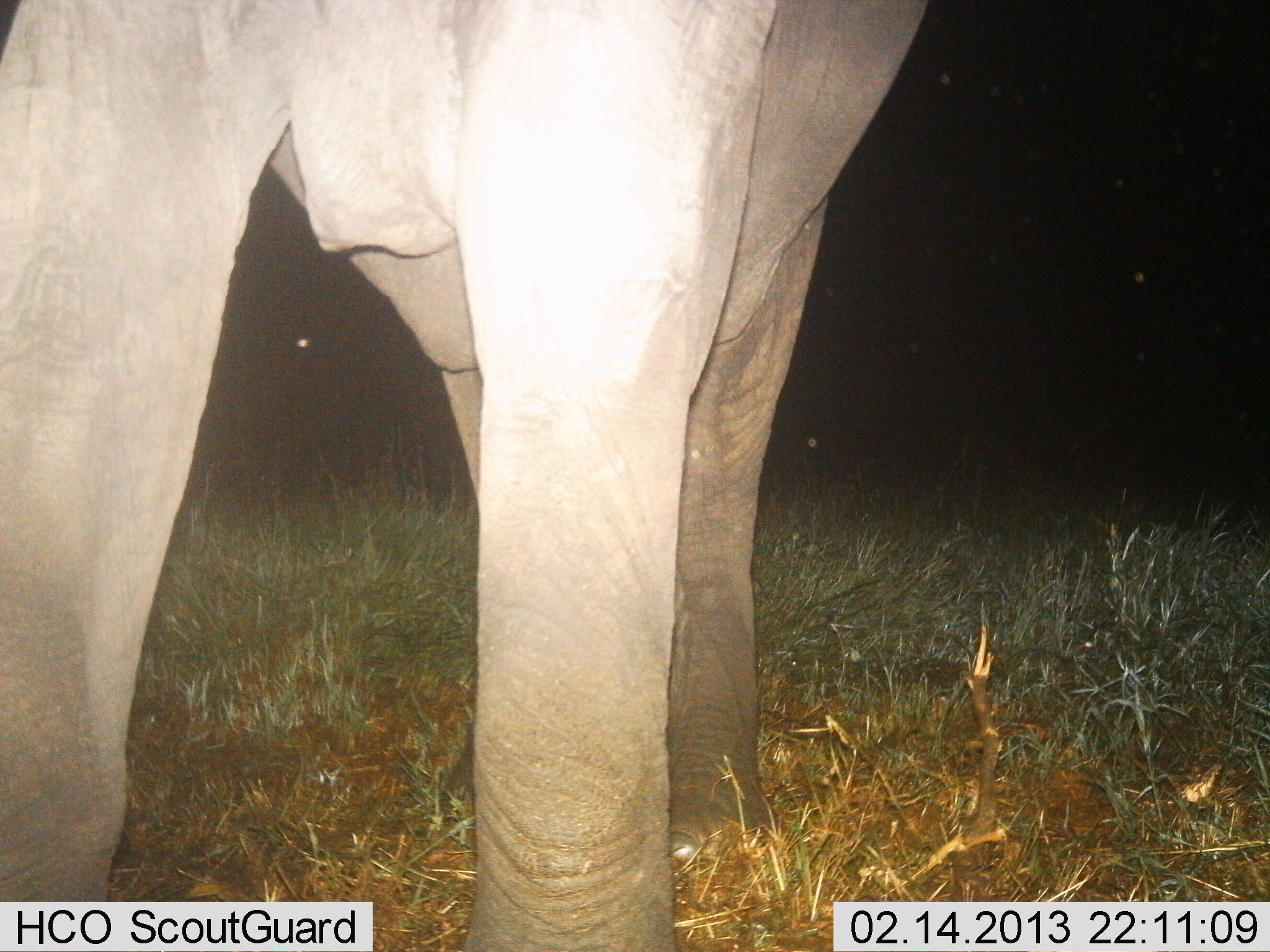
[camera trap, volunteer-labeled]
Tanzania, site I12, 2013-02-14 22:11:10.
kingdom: Animalia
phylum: Chordata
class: Mammalia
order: Proboscidea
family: Elephantidae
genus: Loxodonta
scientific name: Loxodonta africana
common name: african bush elephant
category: elephant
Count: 1.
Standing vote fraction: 85%.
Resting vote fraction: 4%.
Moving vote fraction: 19%.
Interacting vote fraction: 0%.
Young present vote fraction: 0%.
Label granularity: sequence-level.